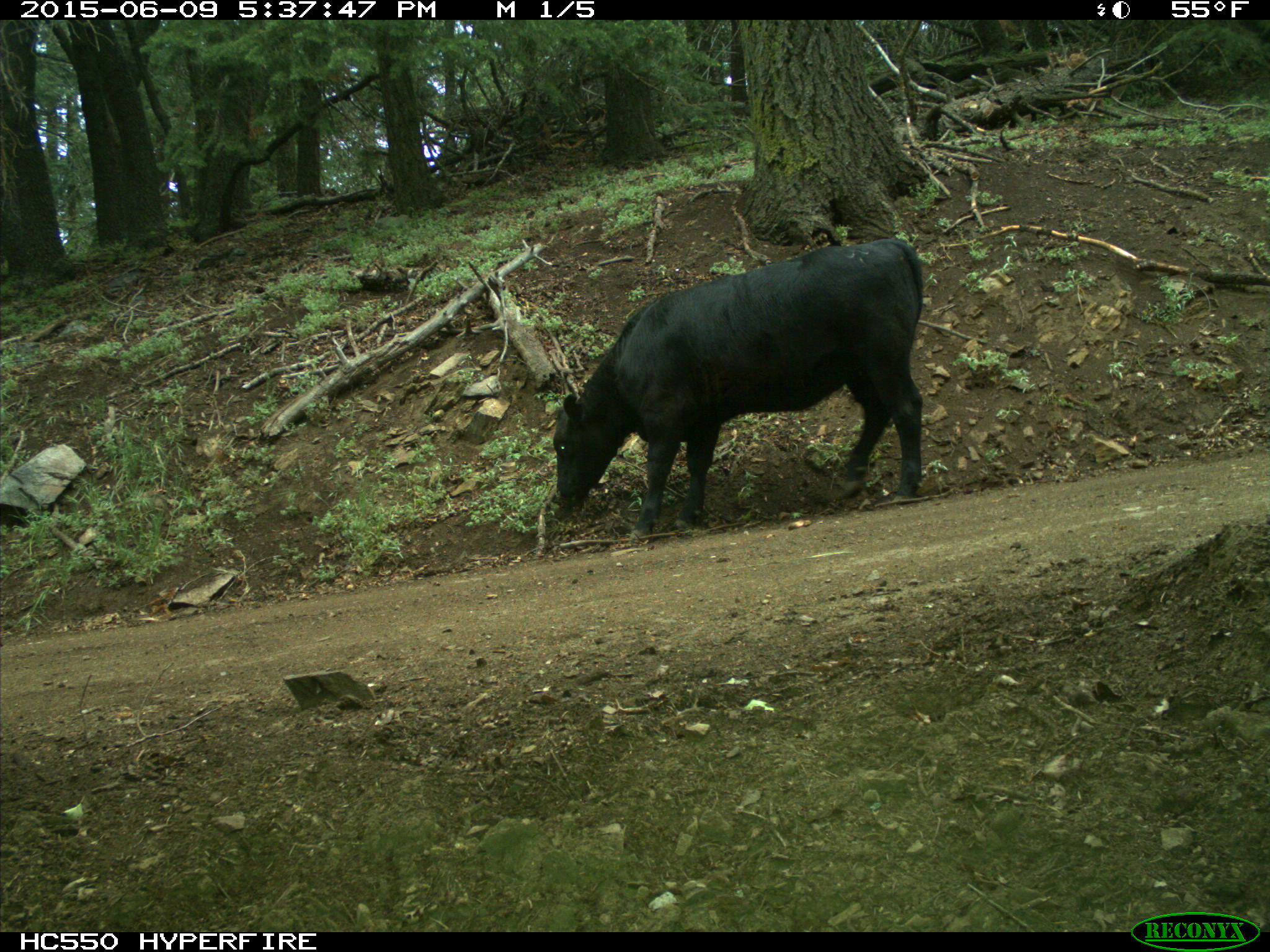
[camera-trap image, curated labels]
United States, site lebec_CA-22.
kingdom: Animalia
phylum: Chordata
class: Mammalia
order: Artiodactyla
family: Bovidae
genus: Bos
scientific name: Bos taurus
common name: domestic cow